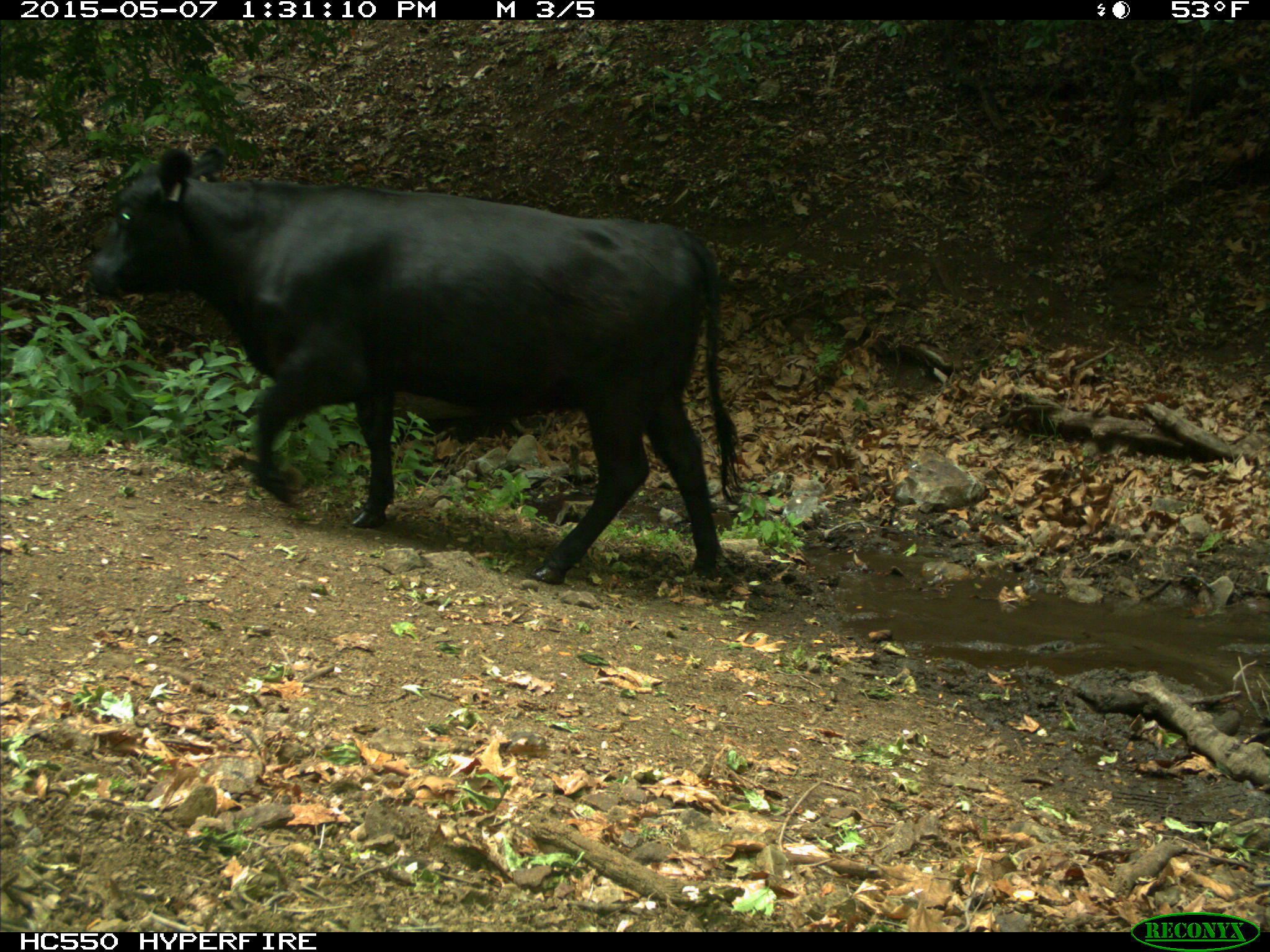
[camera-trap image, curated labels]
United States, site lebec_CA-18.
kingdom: Animalia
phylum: Chordata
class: Mammalia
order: Artiodactyla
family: Bovidae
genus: Bos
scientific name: Bos taurus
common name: domestic cow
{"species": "Bos taurus (domestic cow)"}